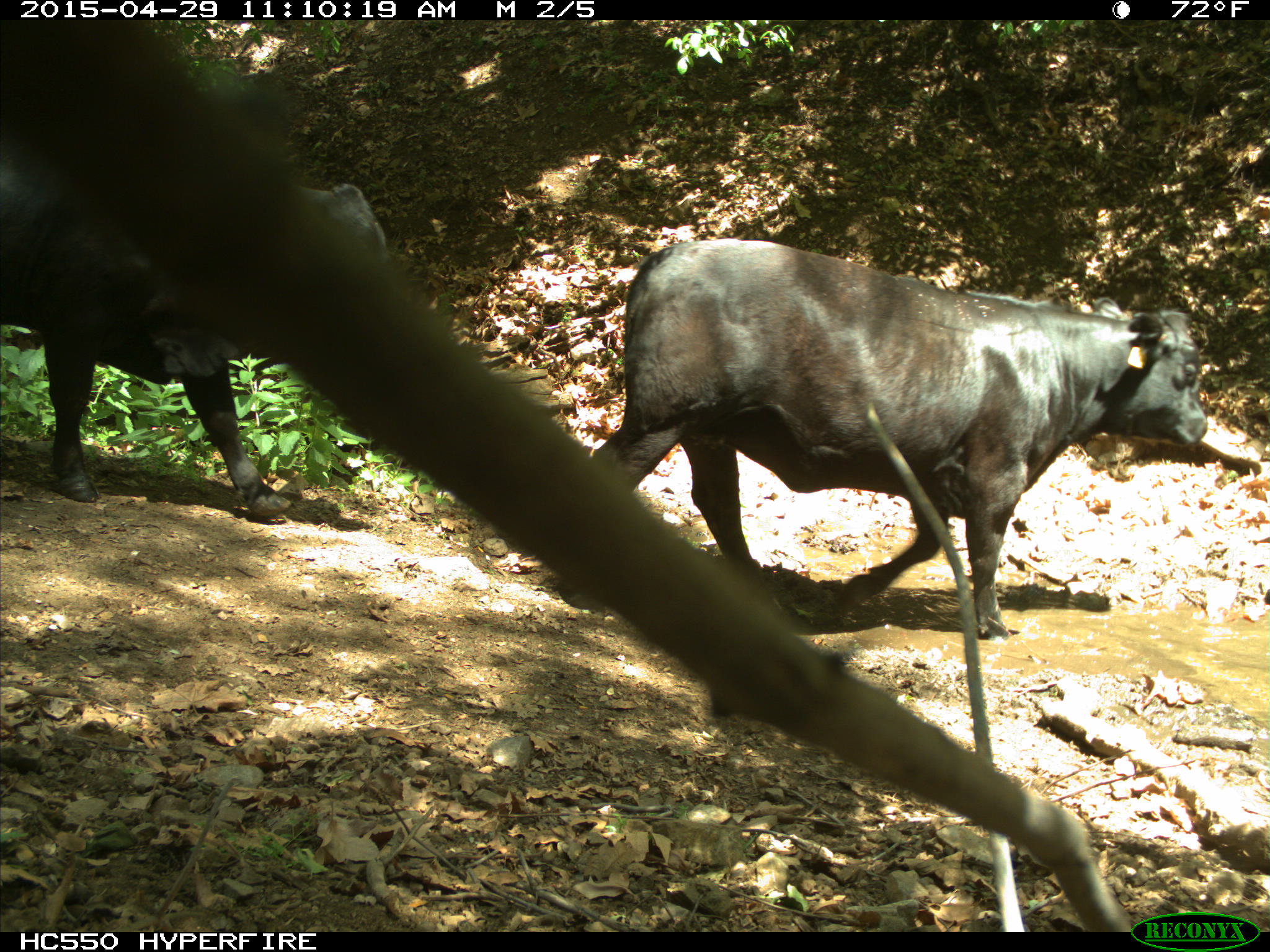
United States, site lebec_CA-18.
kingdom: Animalia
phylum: Chordata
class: Mammalia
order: Artiodactyla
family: Bovidae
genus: Bos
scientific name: Bos taurus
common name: domestic cow